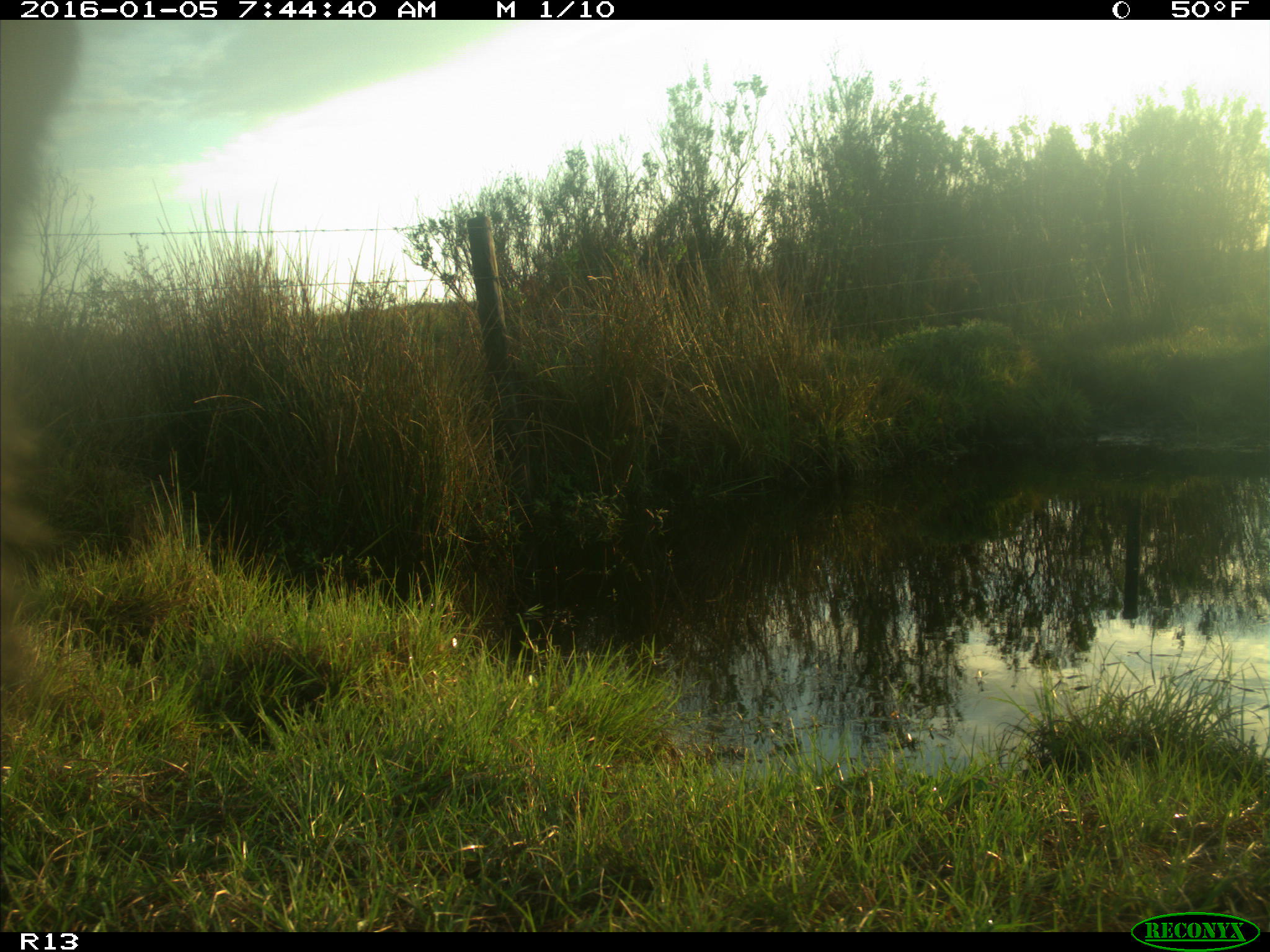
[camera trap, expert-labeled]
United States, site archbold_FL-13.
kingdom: Animalia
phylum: Chordata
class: Mammalia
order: Artiodactyla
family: Bovidae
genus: Bos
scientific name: Bos taurus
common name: domestic cow